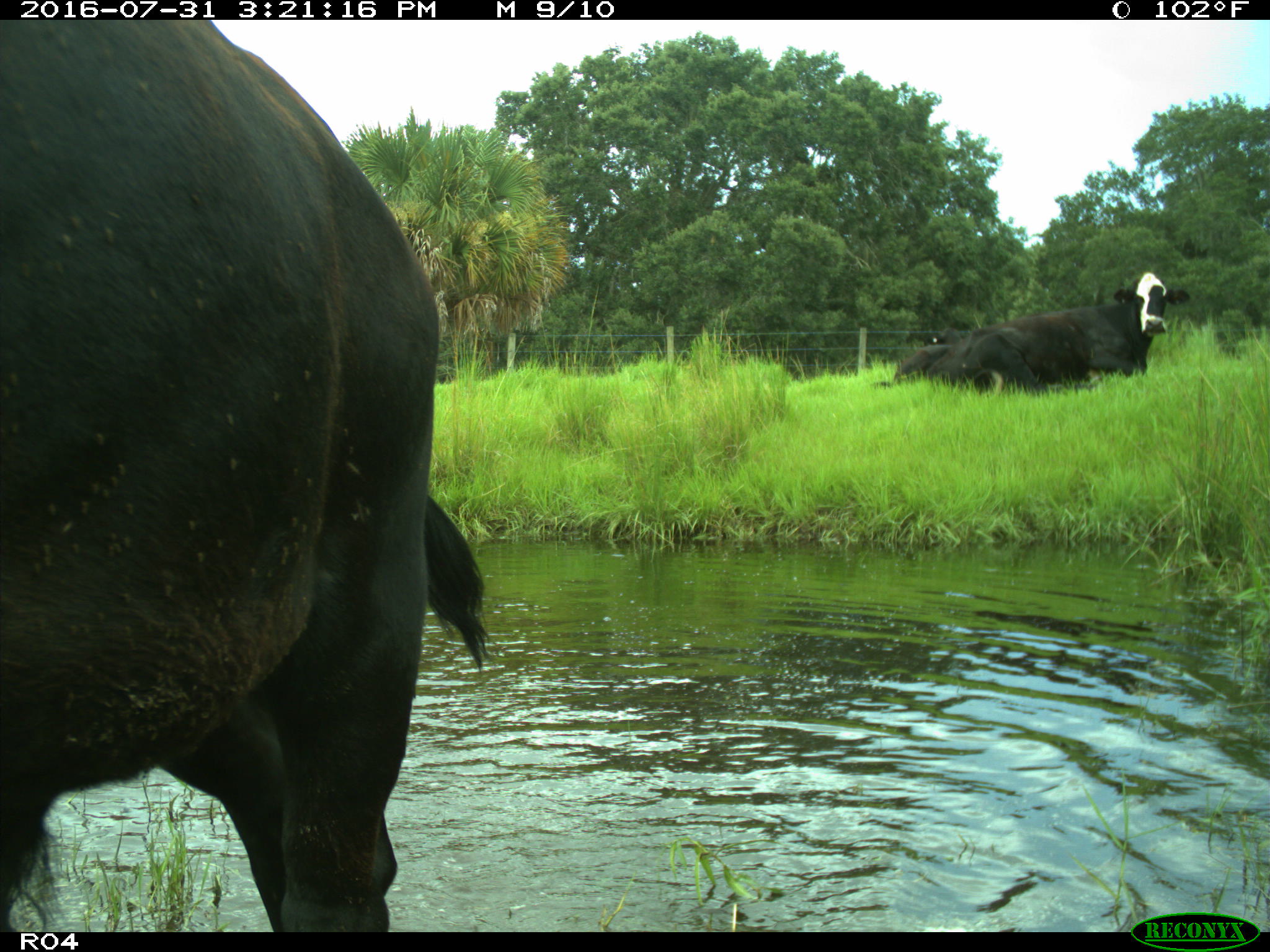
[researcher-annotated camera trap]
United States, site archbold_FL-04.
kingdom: Animalia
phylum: Chordata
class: Mammalia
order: Artiodactyla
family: Bovidae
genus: Bos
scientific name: Bos taurus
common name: domestic cow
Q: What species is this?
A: Bos taurus (domestic cow).